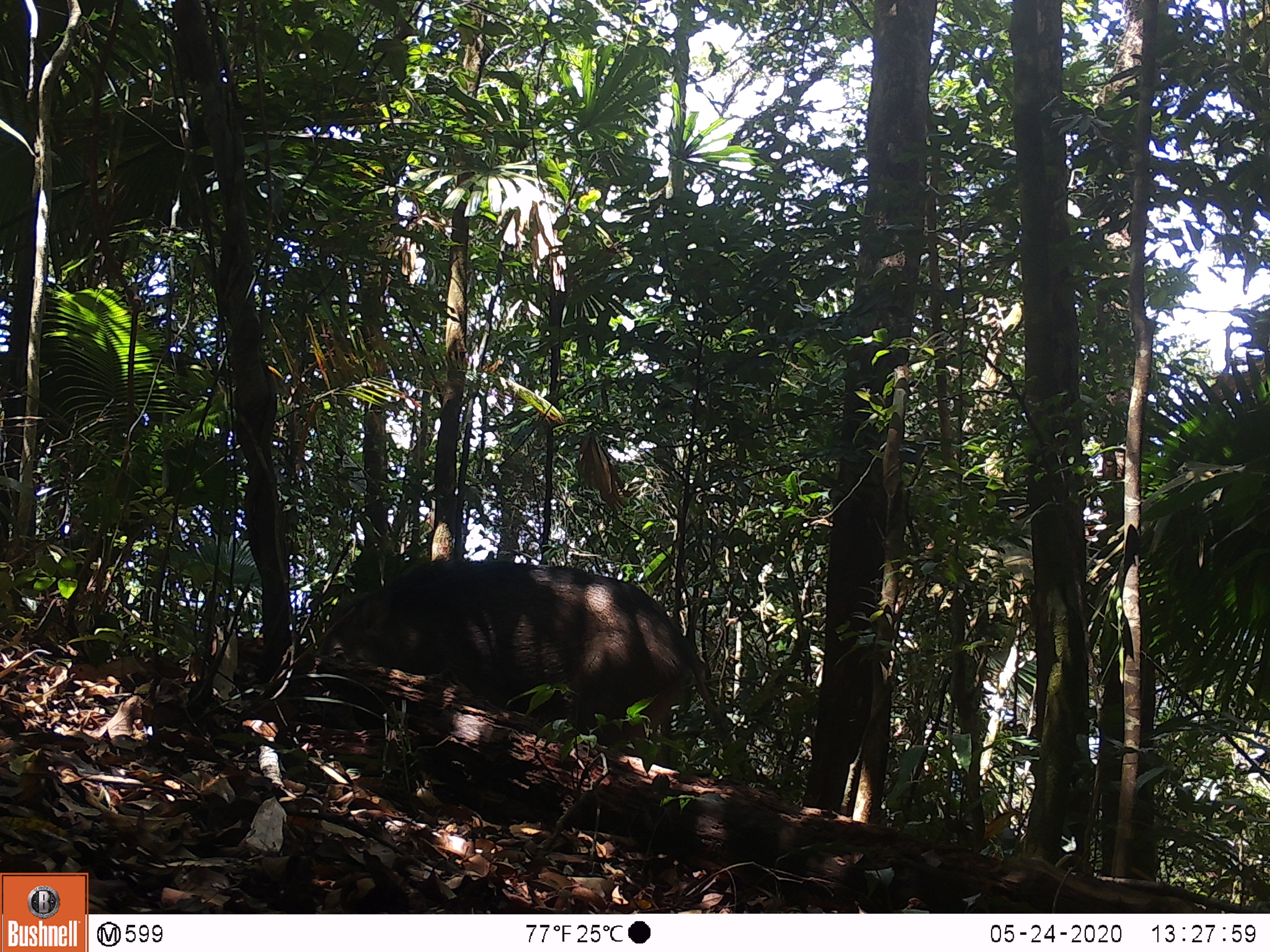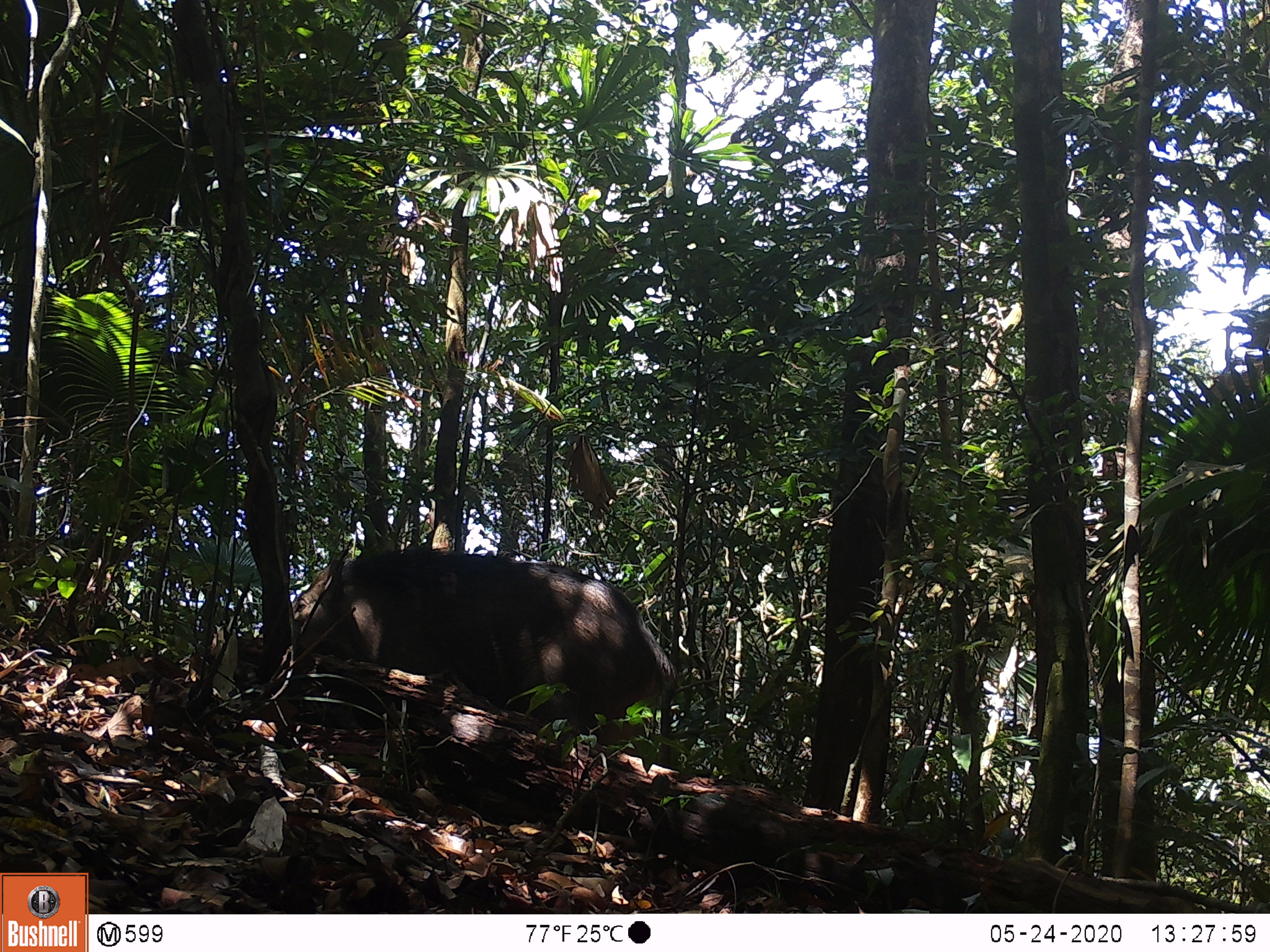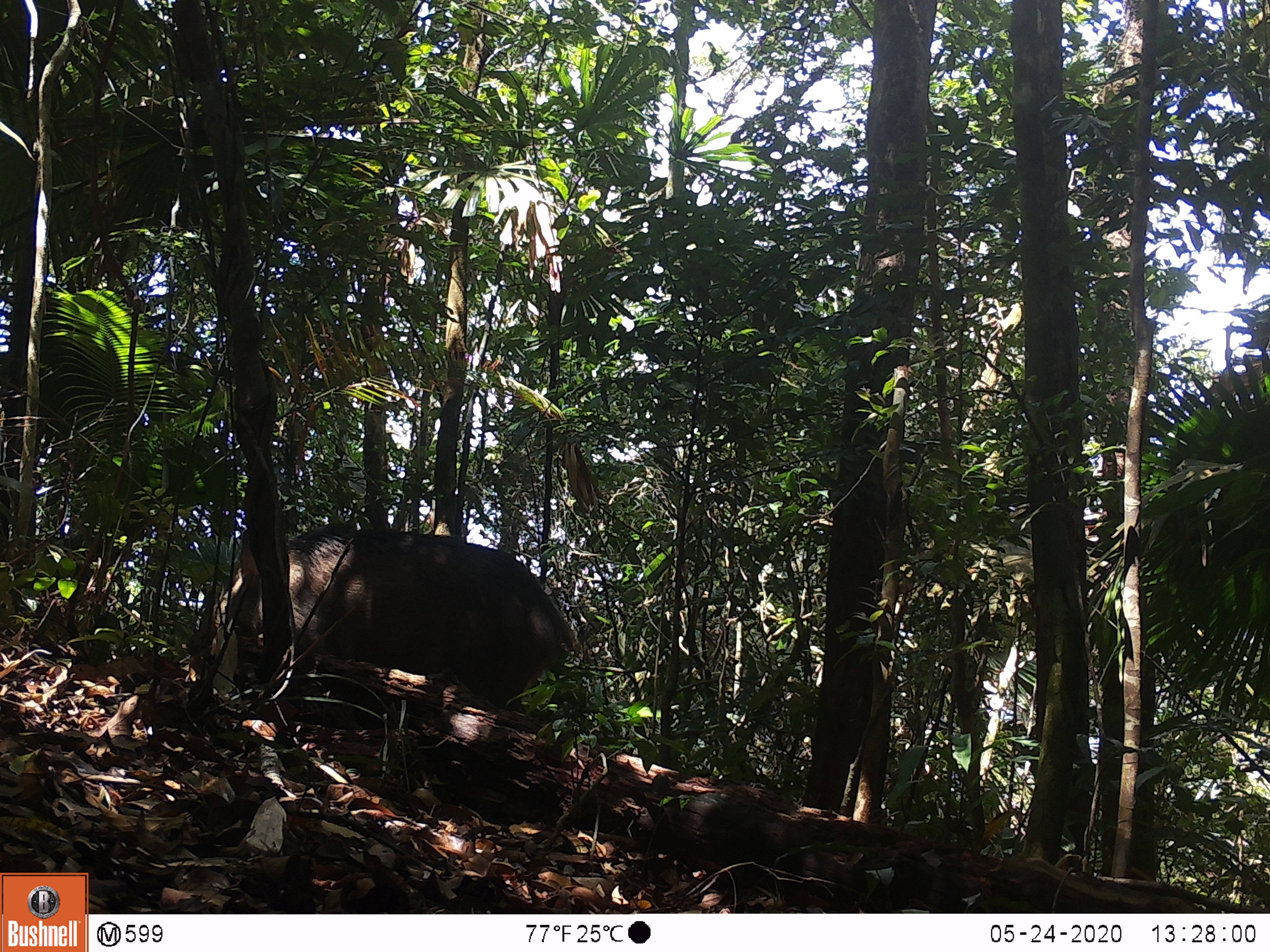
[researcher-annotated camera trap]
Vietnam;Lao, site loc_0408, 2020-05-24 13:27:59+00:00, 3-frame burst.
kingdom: Animalia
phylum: Chordata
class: Mammalia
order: Artiodactyla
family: Suidae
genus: Sus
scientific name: Sus scrofa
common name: eurasian wild pig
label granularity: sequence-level